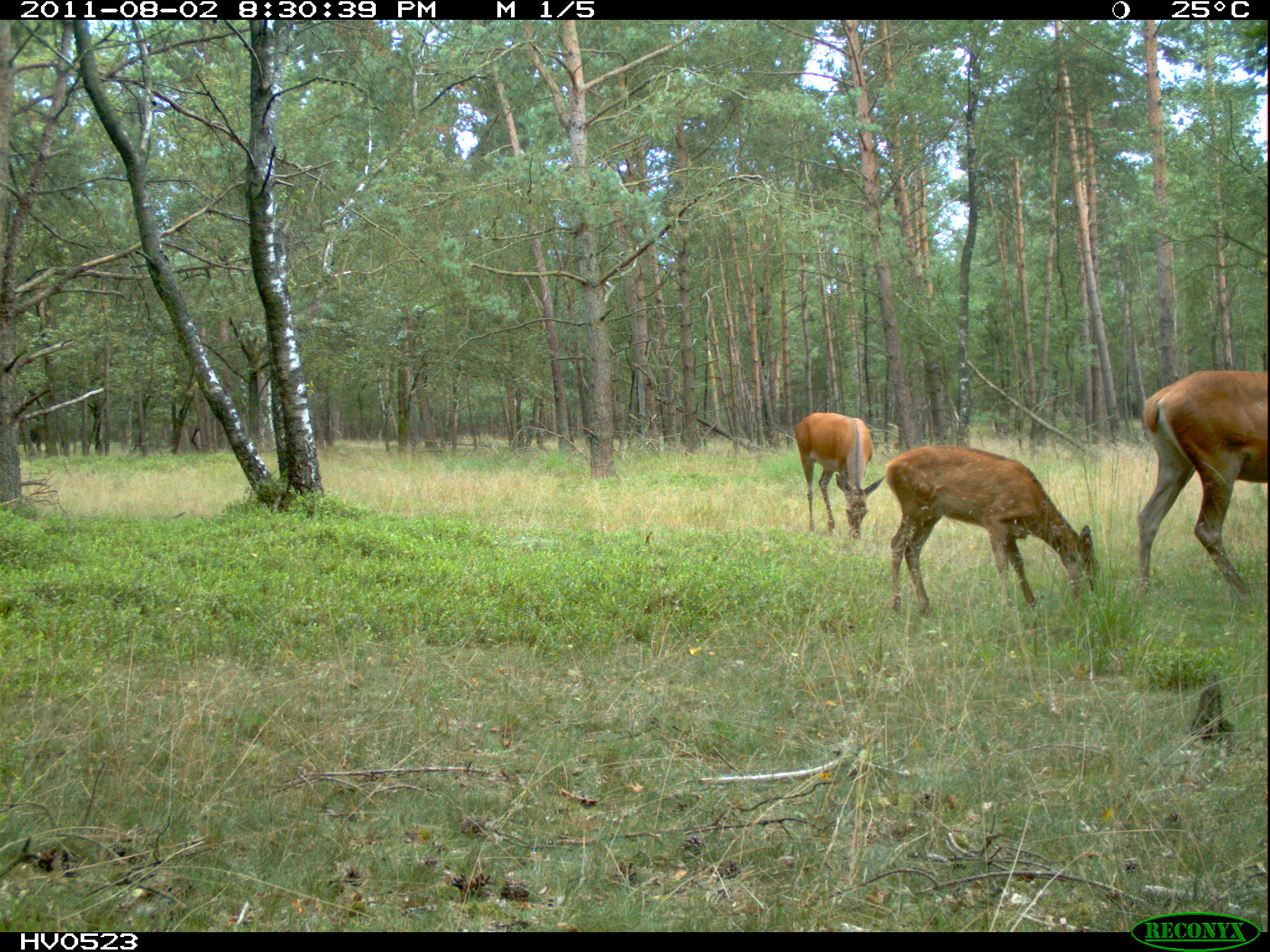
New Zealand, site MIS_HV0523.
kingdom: Animalia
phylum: Chordata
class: Mammalia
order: Artiodactyla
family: Cervidae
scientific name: Cervidae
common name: deer